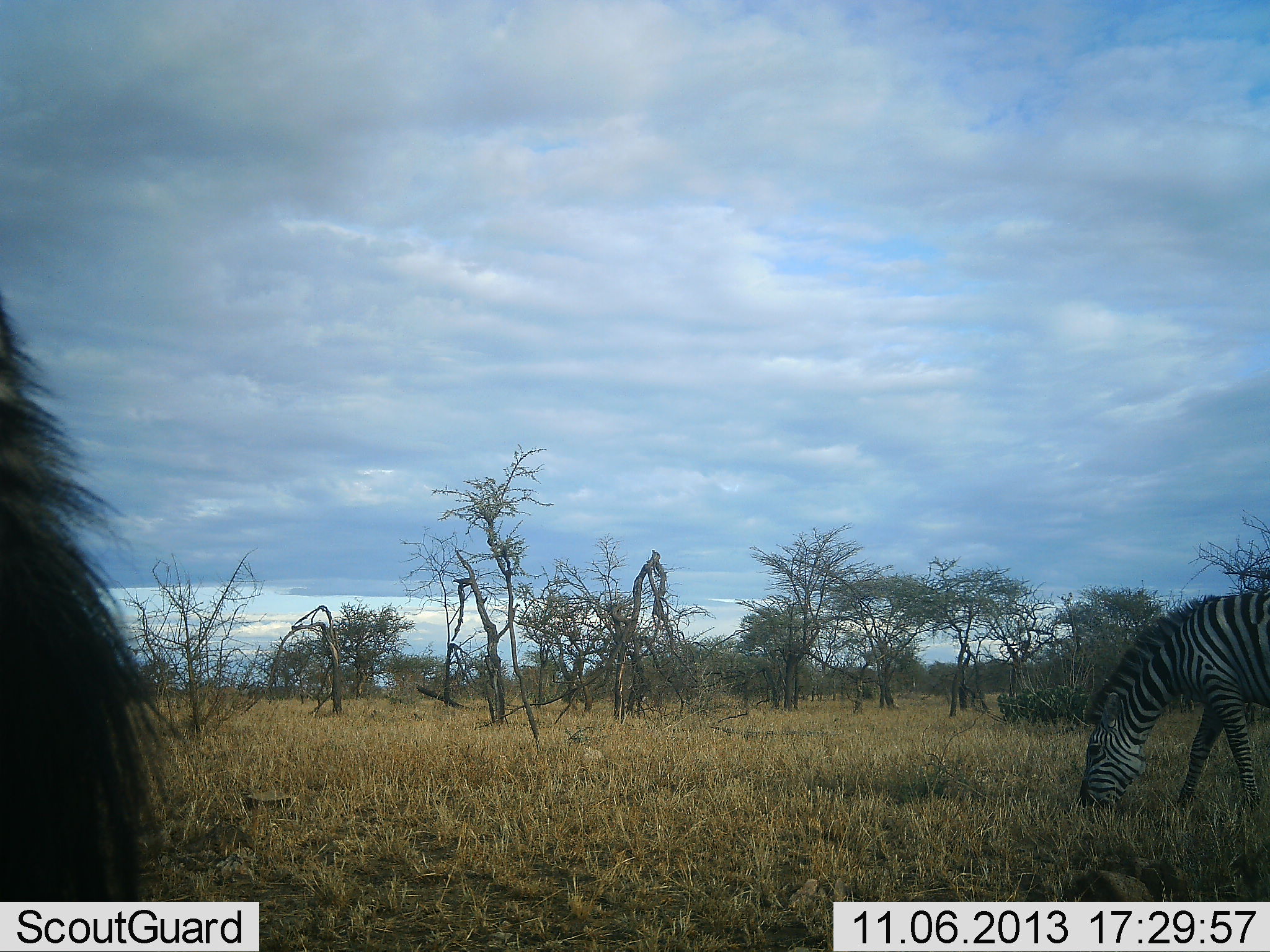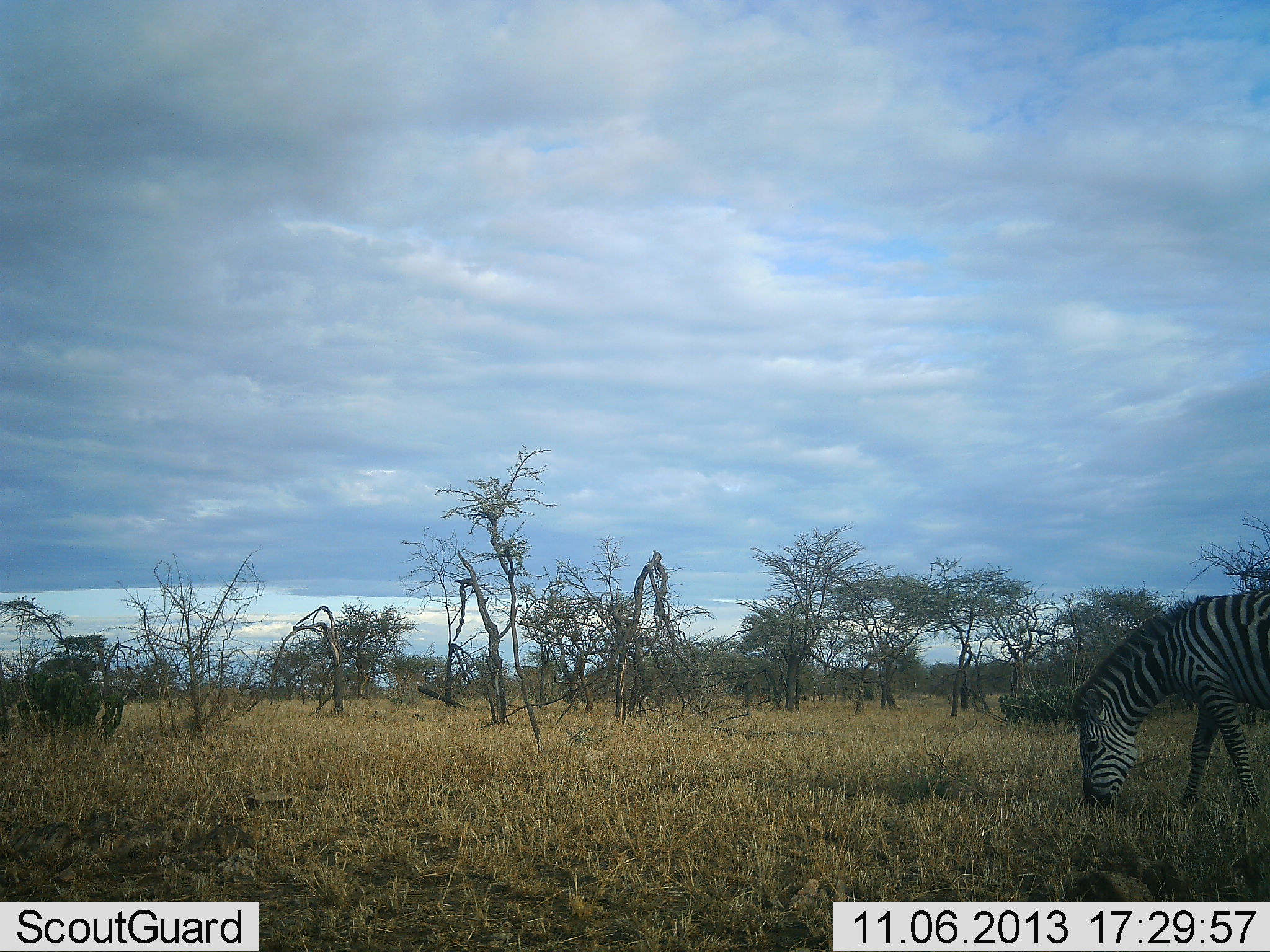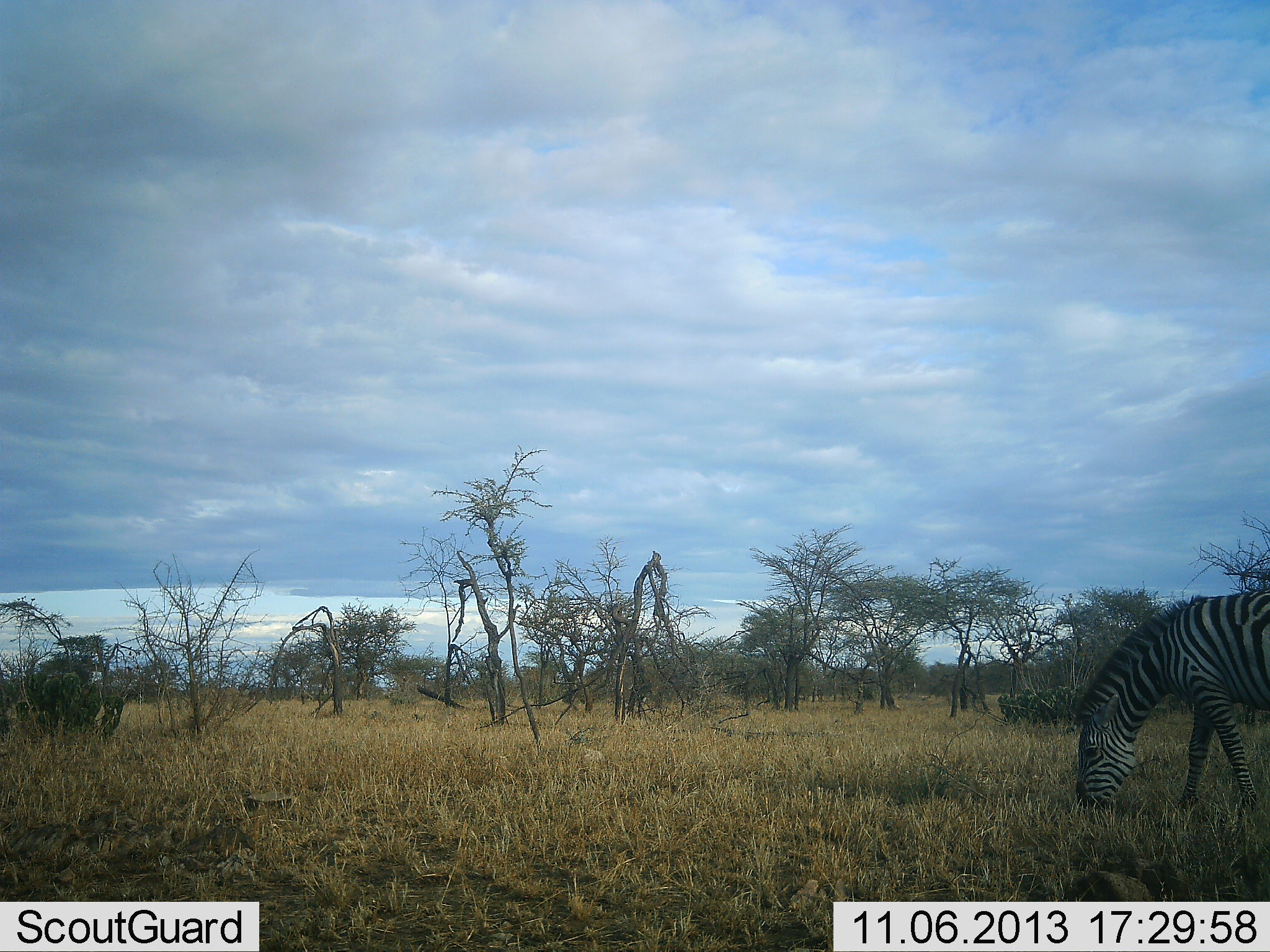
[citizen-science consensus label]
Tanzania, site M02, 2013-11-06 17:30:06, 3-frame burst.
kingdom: Animalia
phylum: Chordata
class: Mammalia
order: Perissodactyla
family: Equidae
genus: Equus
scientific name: Equus quagga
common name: plains zebra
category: zebra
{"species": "zebra (plains zebra) (Equus quagga)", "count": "2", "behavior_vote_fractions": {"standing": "20%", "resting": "0%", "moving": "0%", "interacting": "0%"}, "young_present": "0%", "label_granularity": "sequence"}